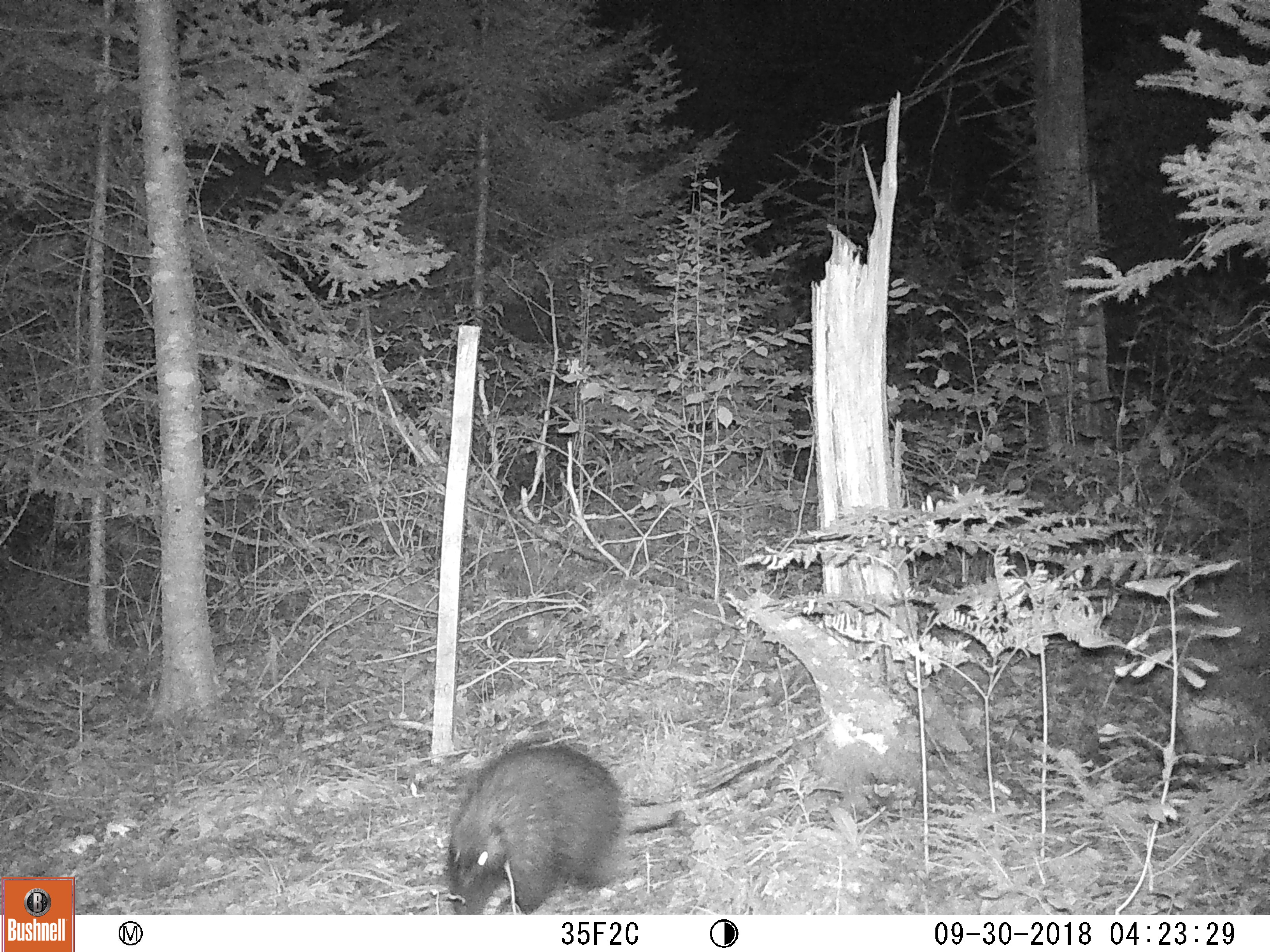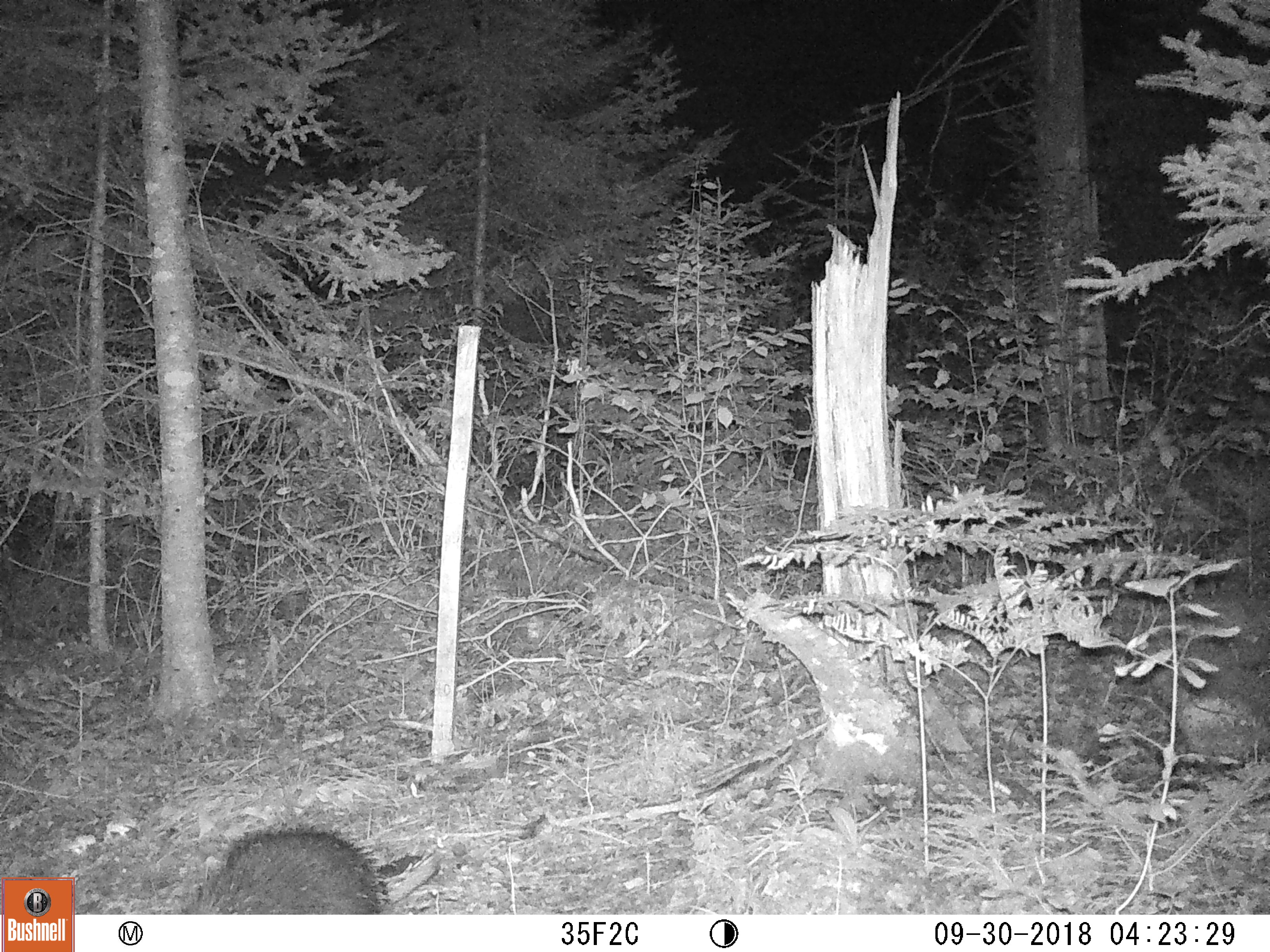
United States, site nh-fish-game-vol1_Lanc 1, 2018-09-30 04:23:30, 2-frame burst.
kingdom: Animalia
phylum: Chordata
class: Mammalia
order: Rodentia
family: Erethizontidae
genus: Erethizon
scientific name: Erethizon dorsatum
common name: porcupine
Porcupine (Erethizon dorsatum).